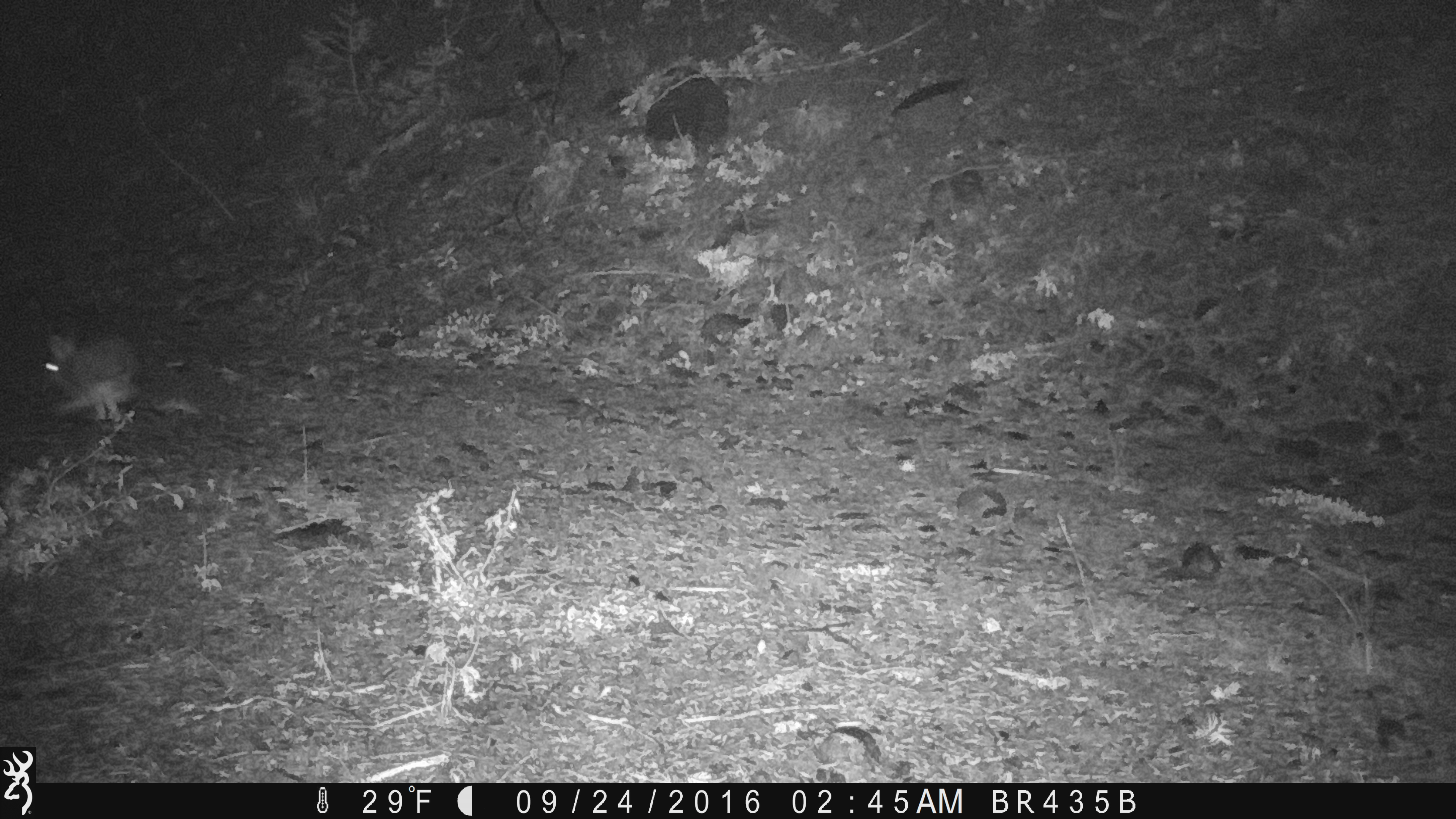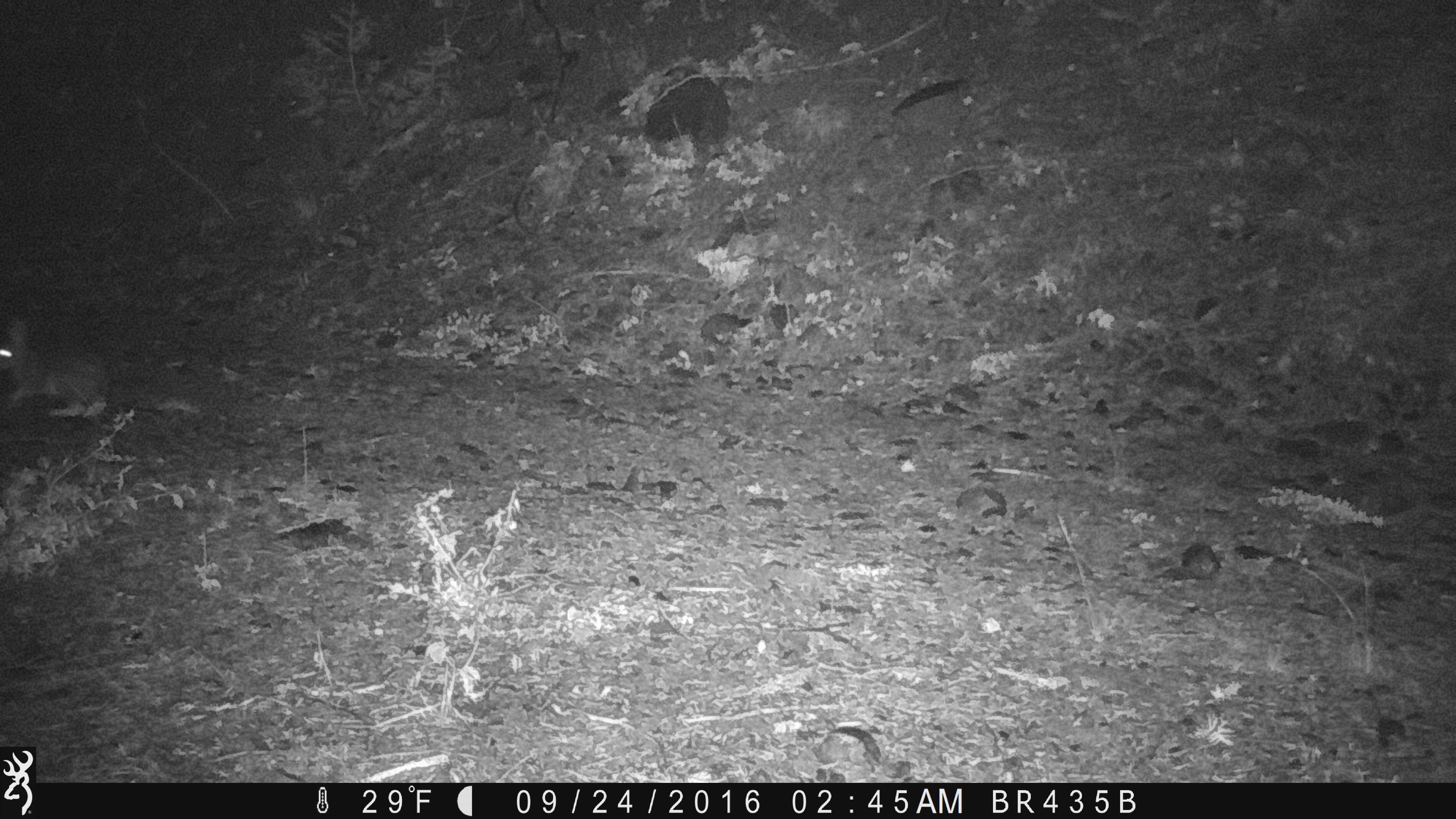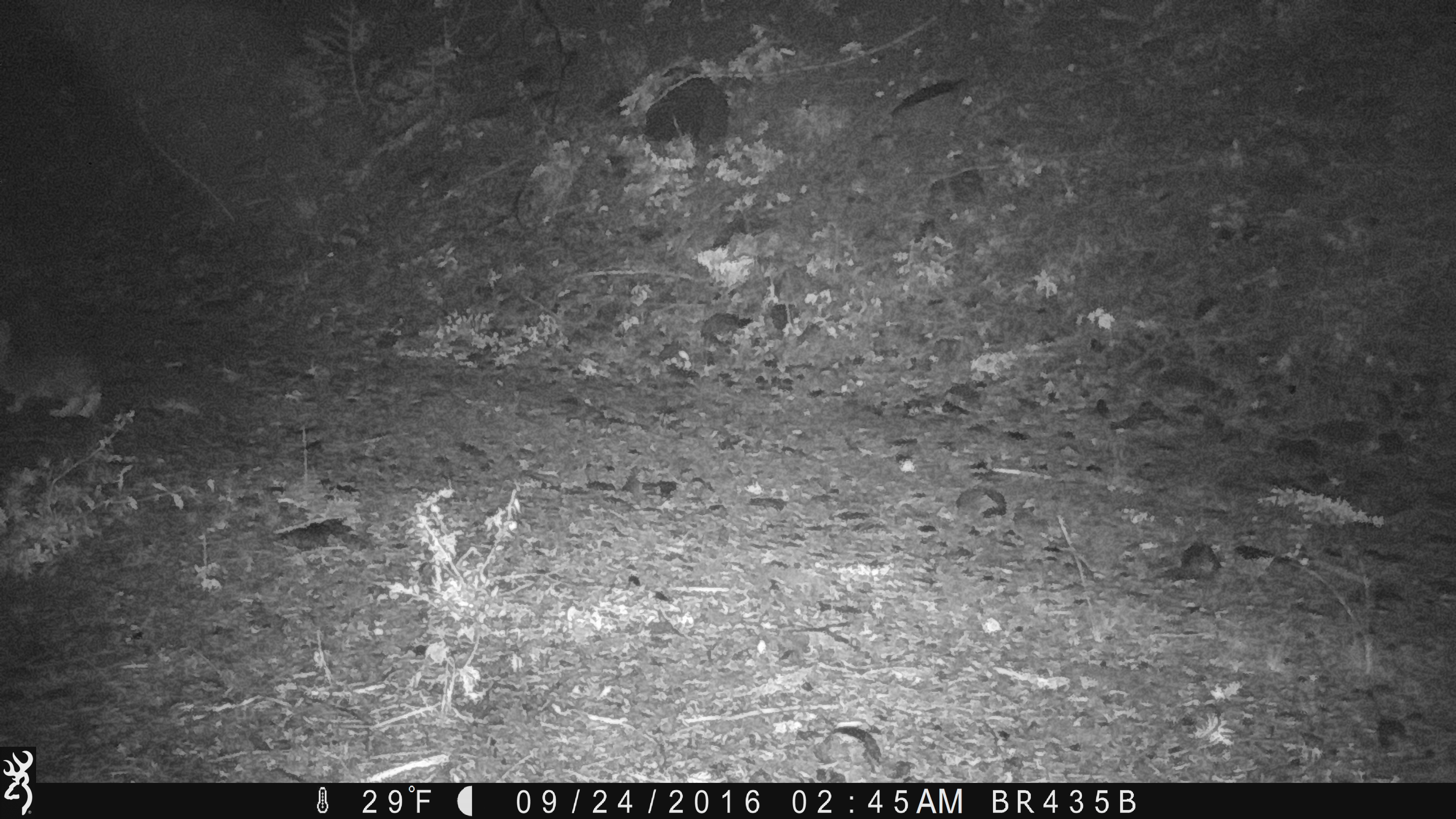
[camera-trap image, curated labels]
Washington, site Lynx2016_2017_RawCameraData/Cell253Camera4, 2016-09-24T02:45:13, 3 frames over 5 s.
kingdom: Animalia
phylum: Chordata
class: Mammalia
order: Lagomorpha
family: Leporidae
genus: Lepus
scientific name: Lepus americanus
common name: snowshoe hare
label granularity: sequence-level